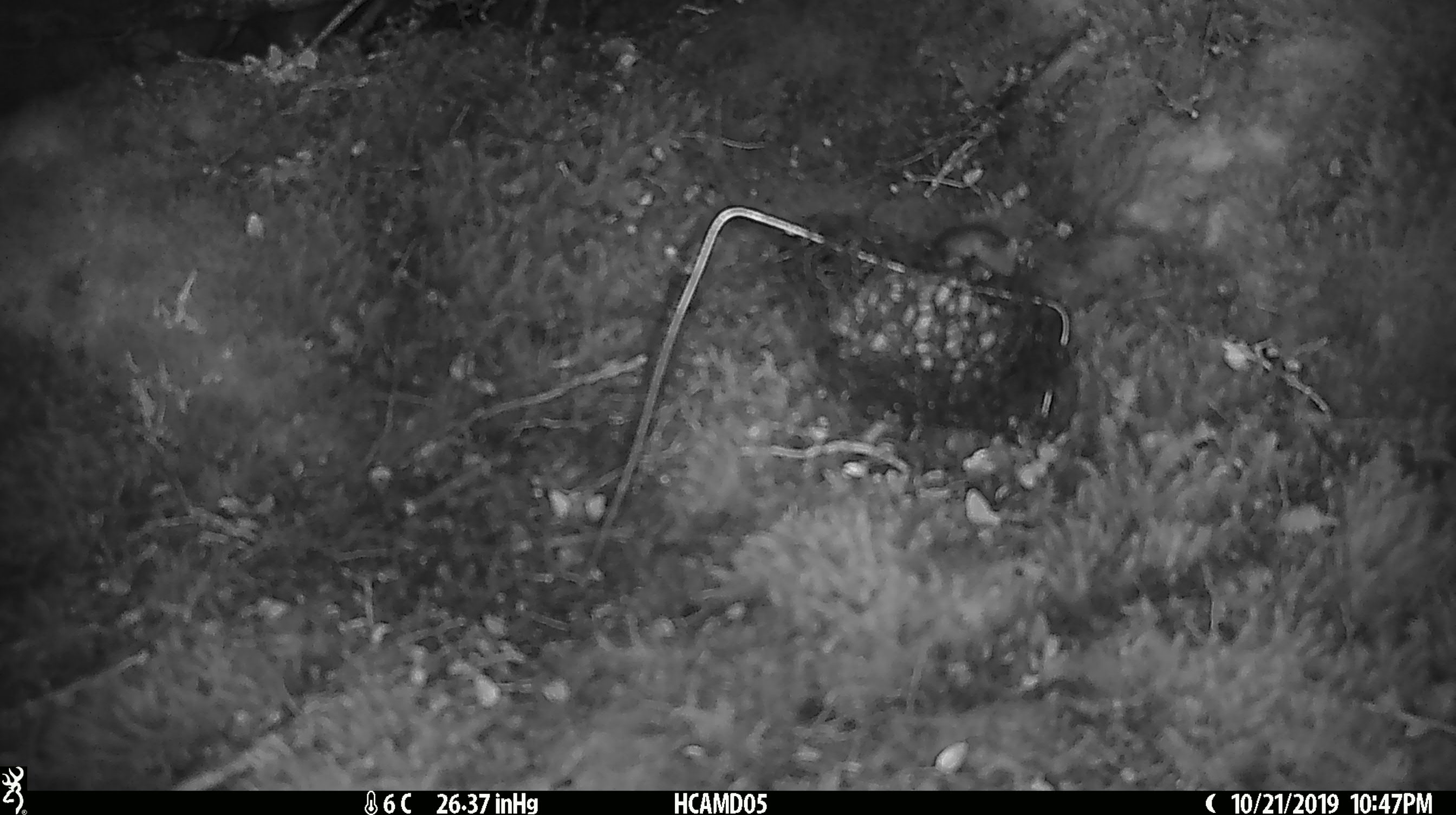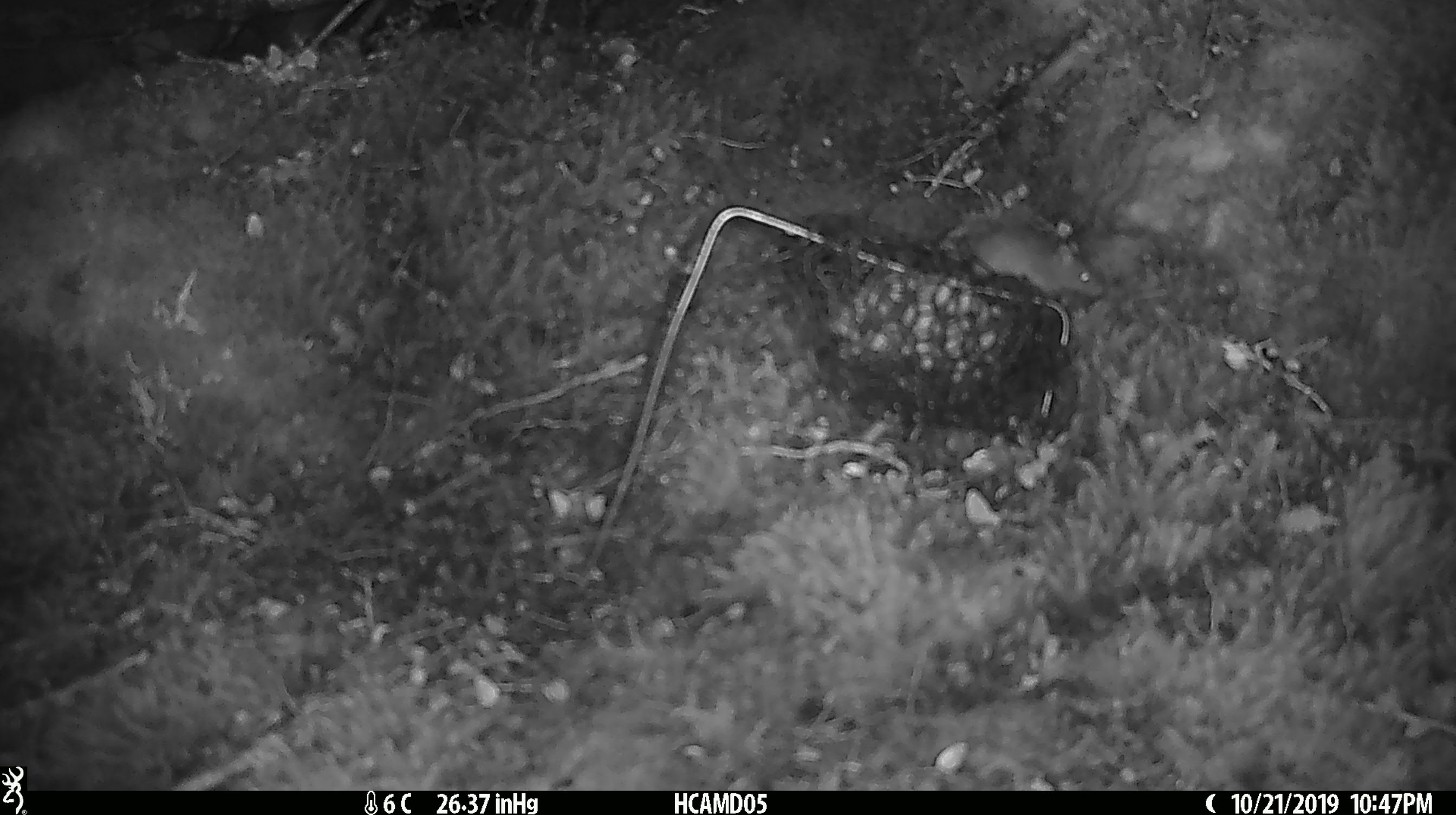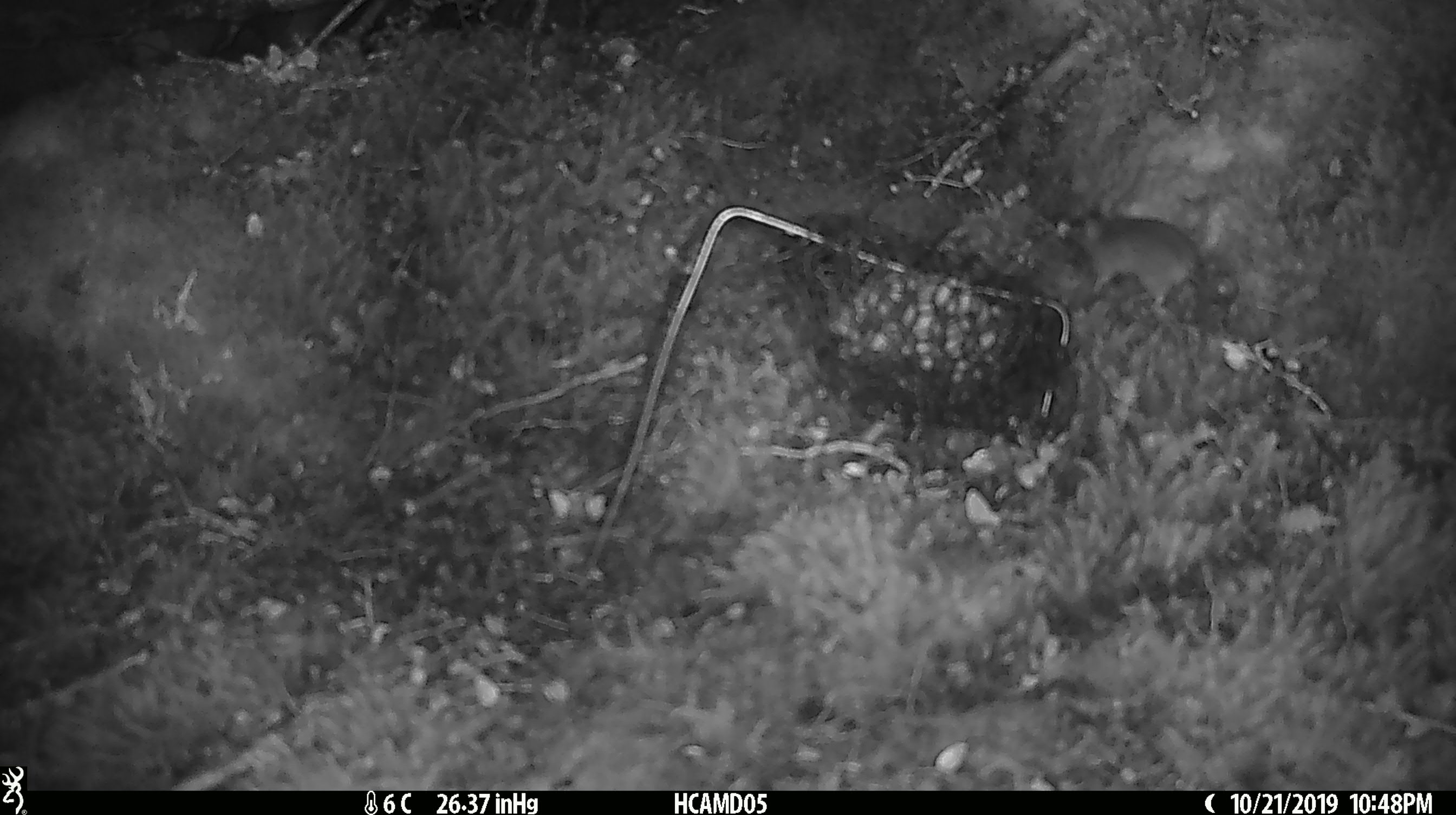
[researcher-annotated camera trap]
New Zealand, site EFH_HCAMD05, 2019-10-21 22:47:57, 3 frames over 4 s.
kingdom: Animalia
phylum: Chordata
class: Mammalia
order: Rodentia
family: Muridae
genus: Mus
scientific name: Mus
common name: mouse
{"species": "mouse (Mus)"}